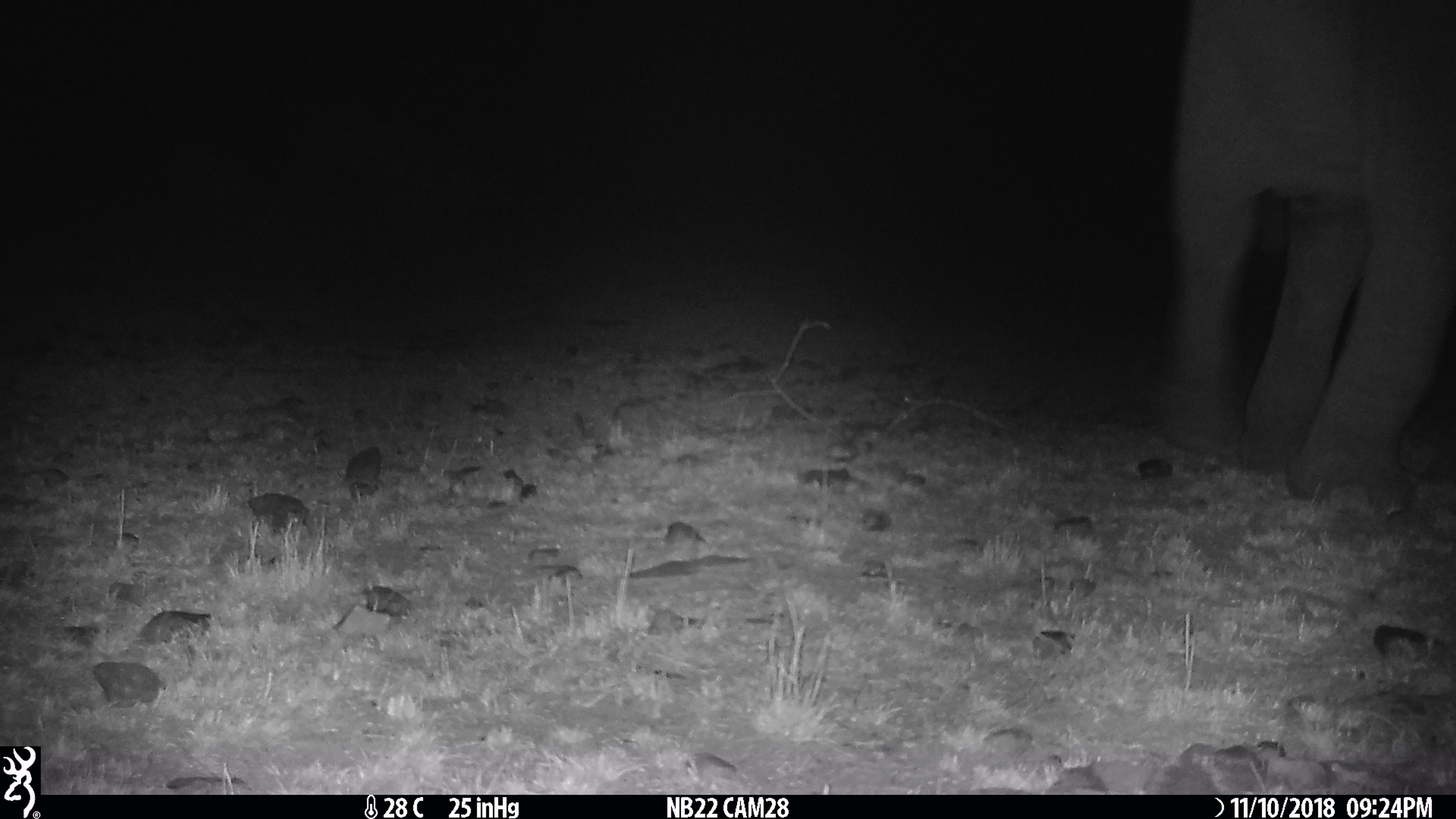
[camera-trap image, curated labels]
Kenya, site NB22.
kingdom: Animalia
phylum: Chordata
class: Mammalia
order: Proboscidea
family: Elephantidae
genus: Loxodonta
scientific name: Loxodonta africana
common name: elephant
Elephant (Loxodonta africana).